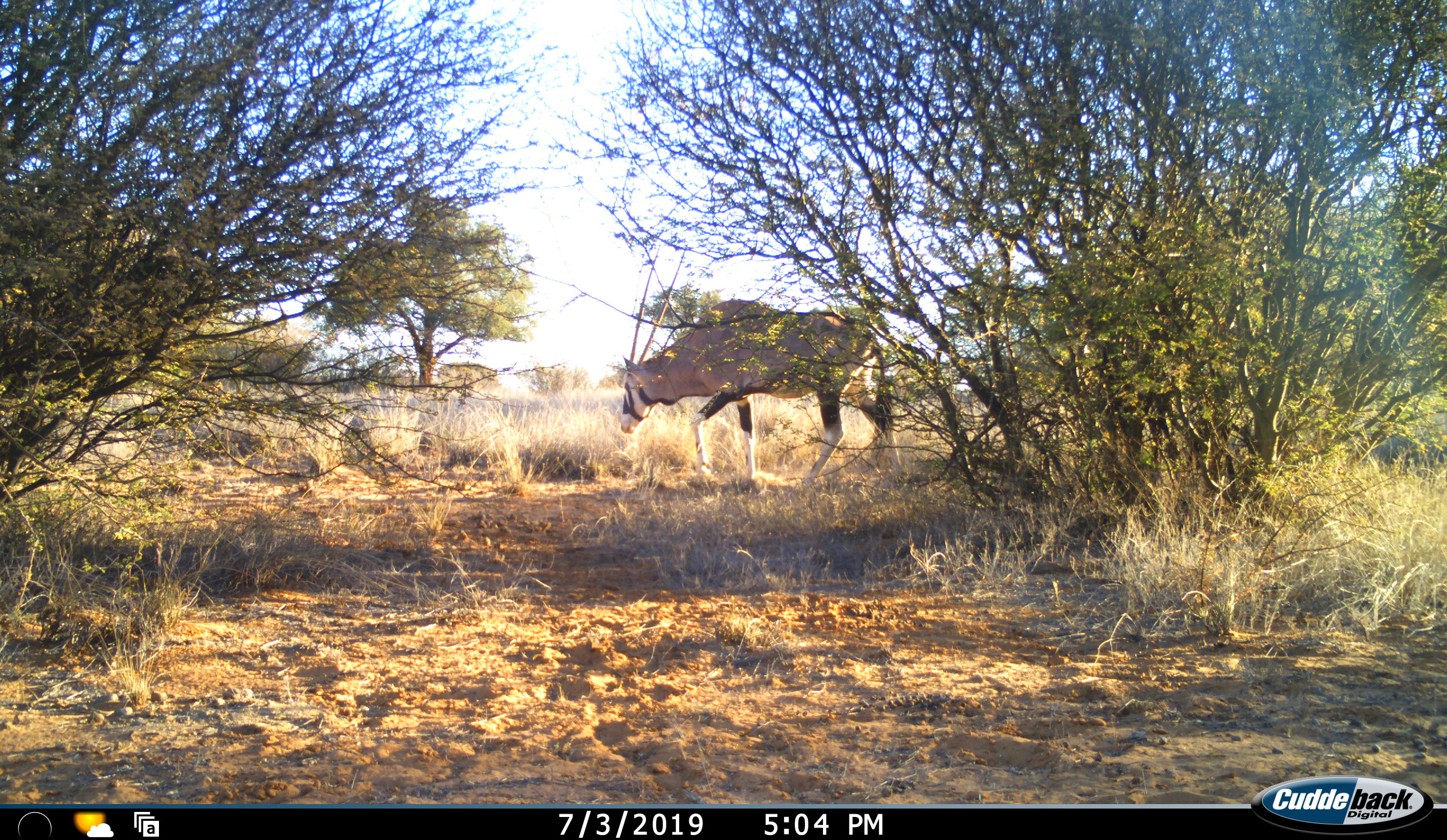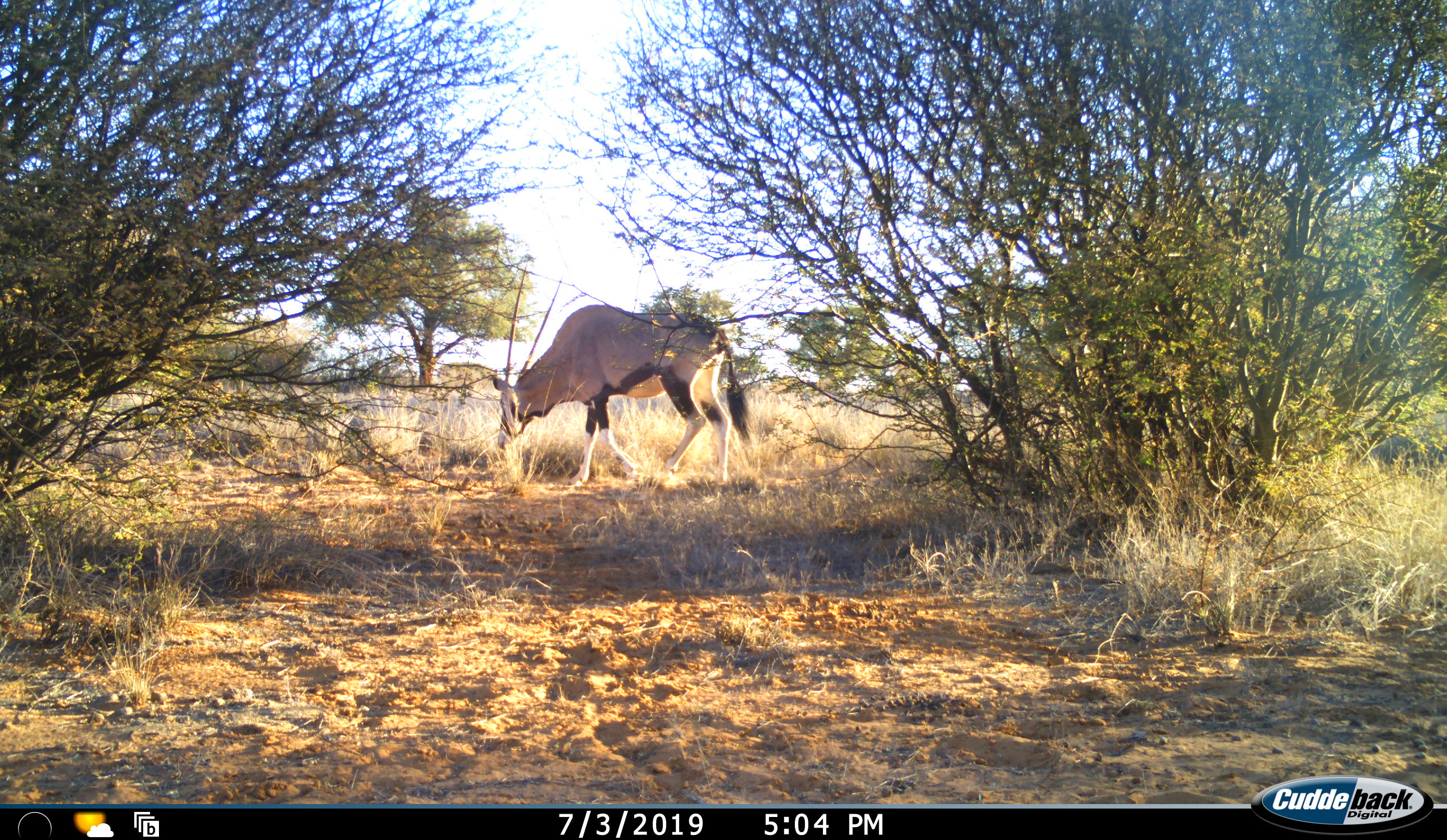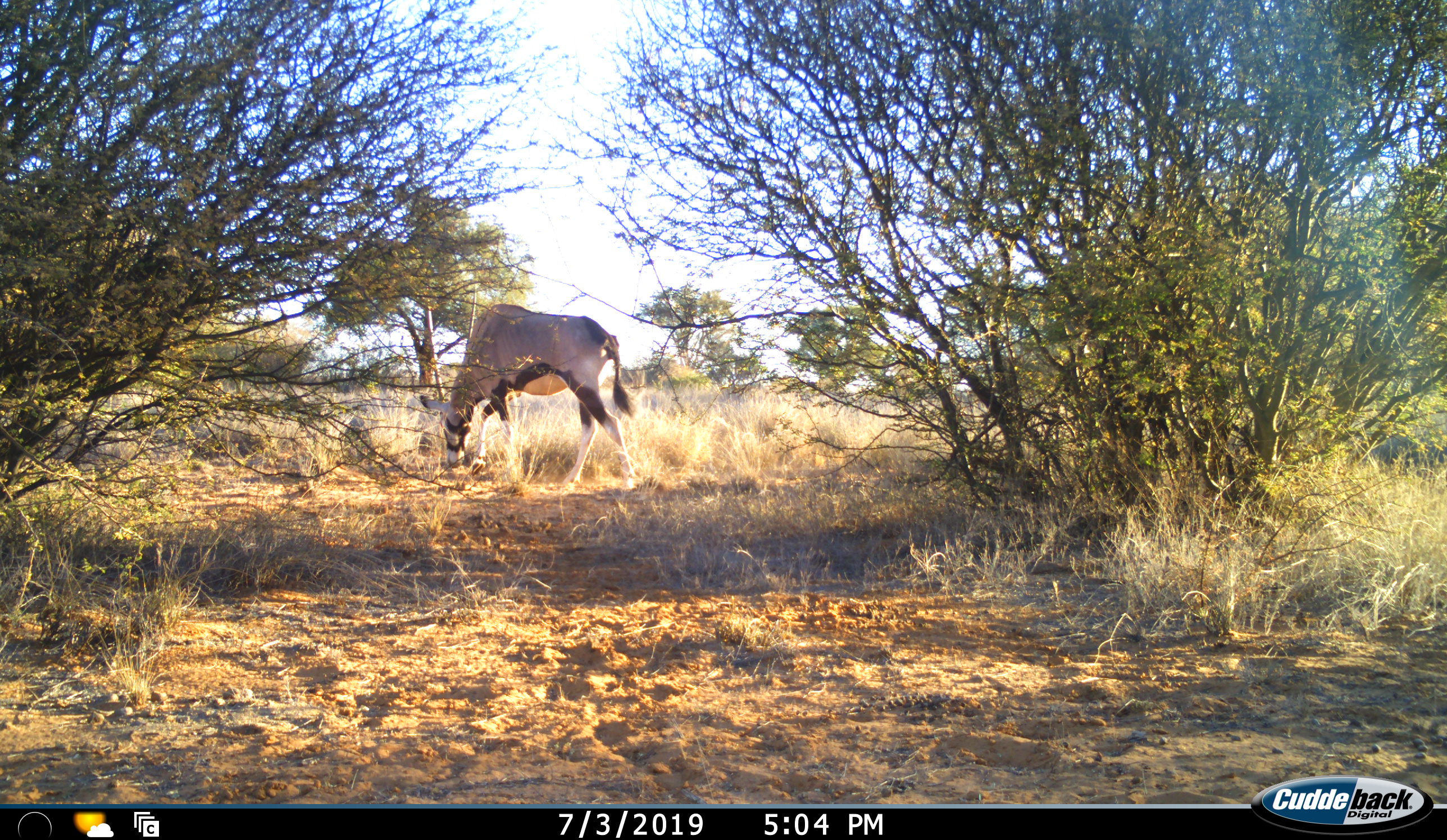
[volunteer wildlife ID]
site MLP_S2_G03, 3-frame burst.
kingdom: Animalia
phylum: Chordata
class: Mammalia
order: Artiodactyla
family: Bovidae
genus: Oryx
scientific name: Oryx gazella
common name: gemsbok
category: oryx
Oryx (gemsbok) (Oryx gazella), count 1. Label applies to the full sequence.